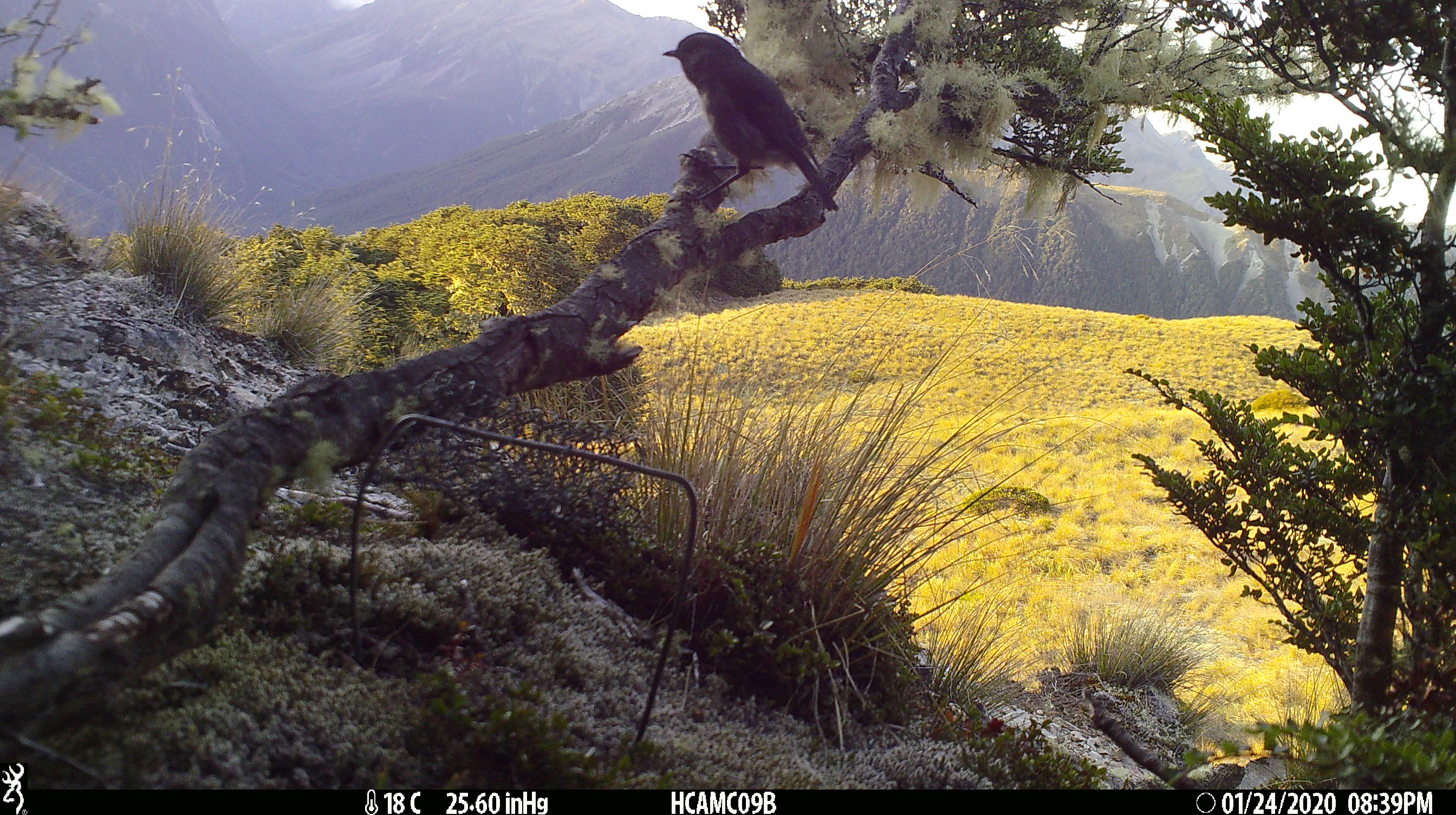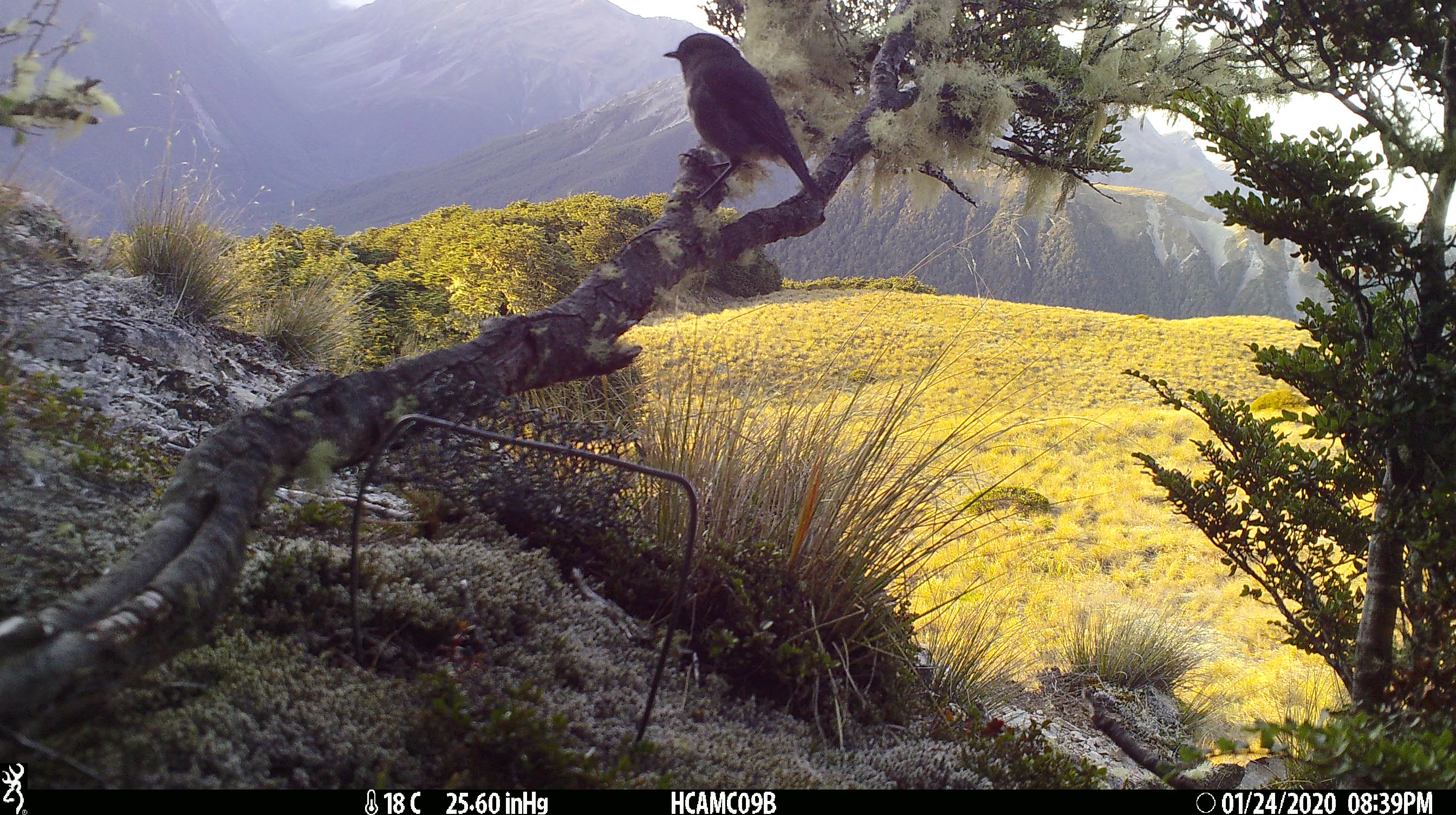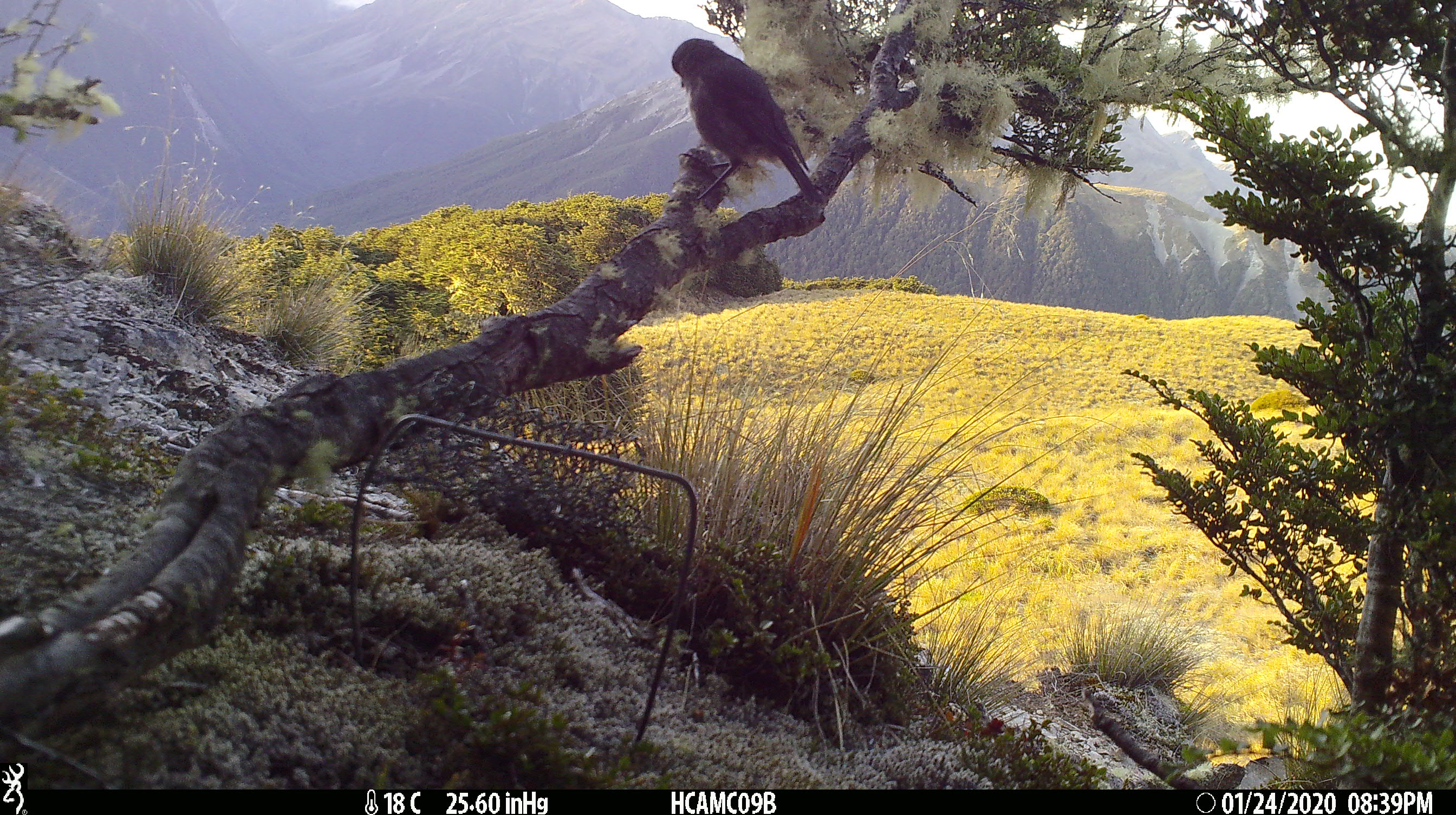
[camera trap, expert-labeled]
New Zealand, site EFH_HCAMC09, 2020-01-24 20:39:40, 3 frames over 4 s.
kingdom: Animalia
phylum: Chordata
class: Aves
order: Passeriformes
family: Petroicidae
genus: Petroica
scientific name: Petroica australis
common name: new zealand robin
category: robin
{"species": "robin (new zealand robin) (Petroica australis)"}